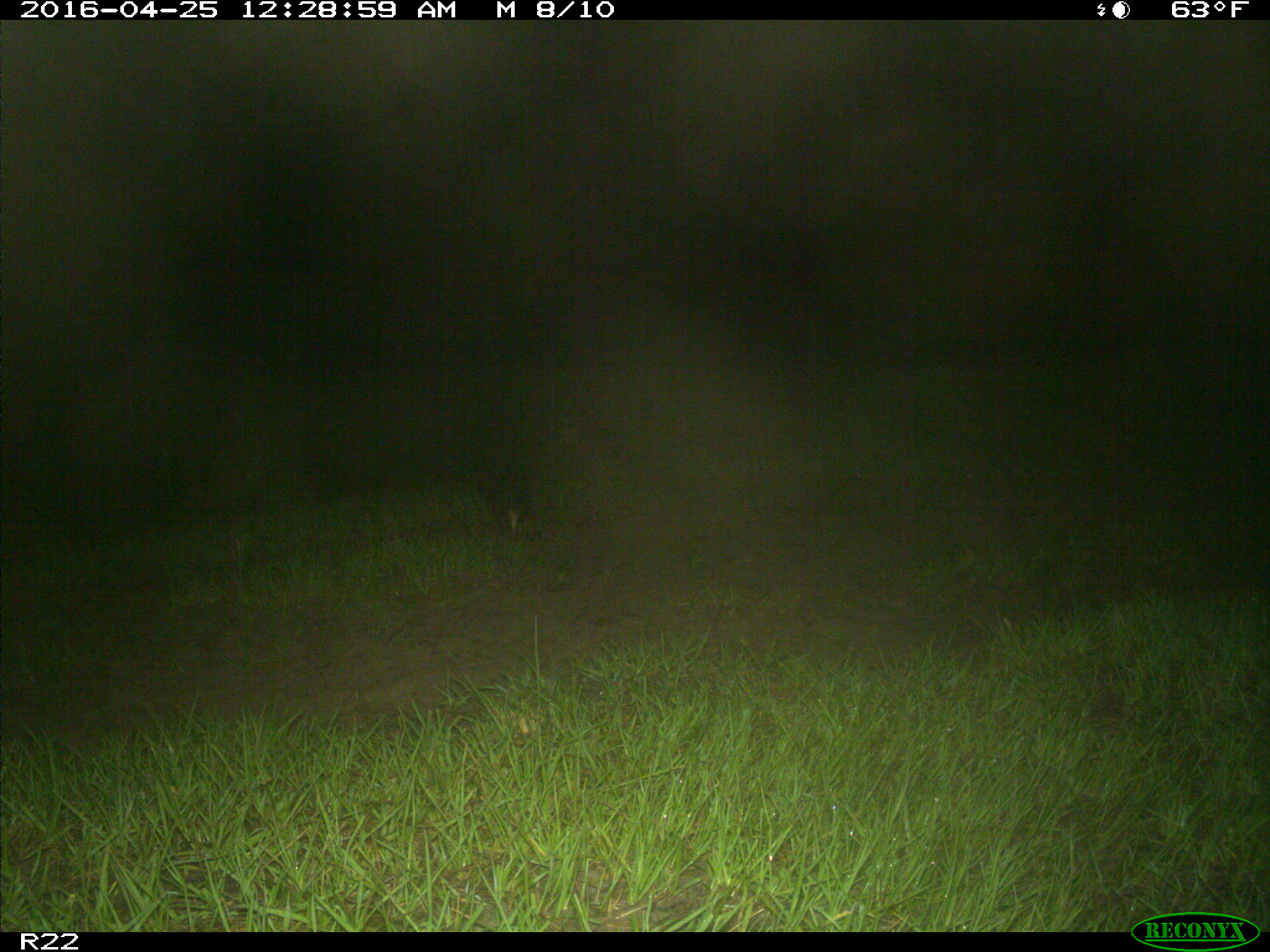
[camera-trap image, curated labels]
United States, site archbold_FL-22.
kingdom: Animalia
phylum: Chordata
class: Mammalia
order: Cingulata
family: Dasypodidae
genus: Dasypus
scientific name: Dasypus novemcinctus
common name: nine-banded armadillo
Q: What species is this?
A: Dasypus novemcinctus (nine-banded armadillo).